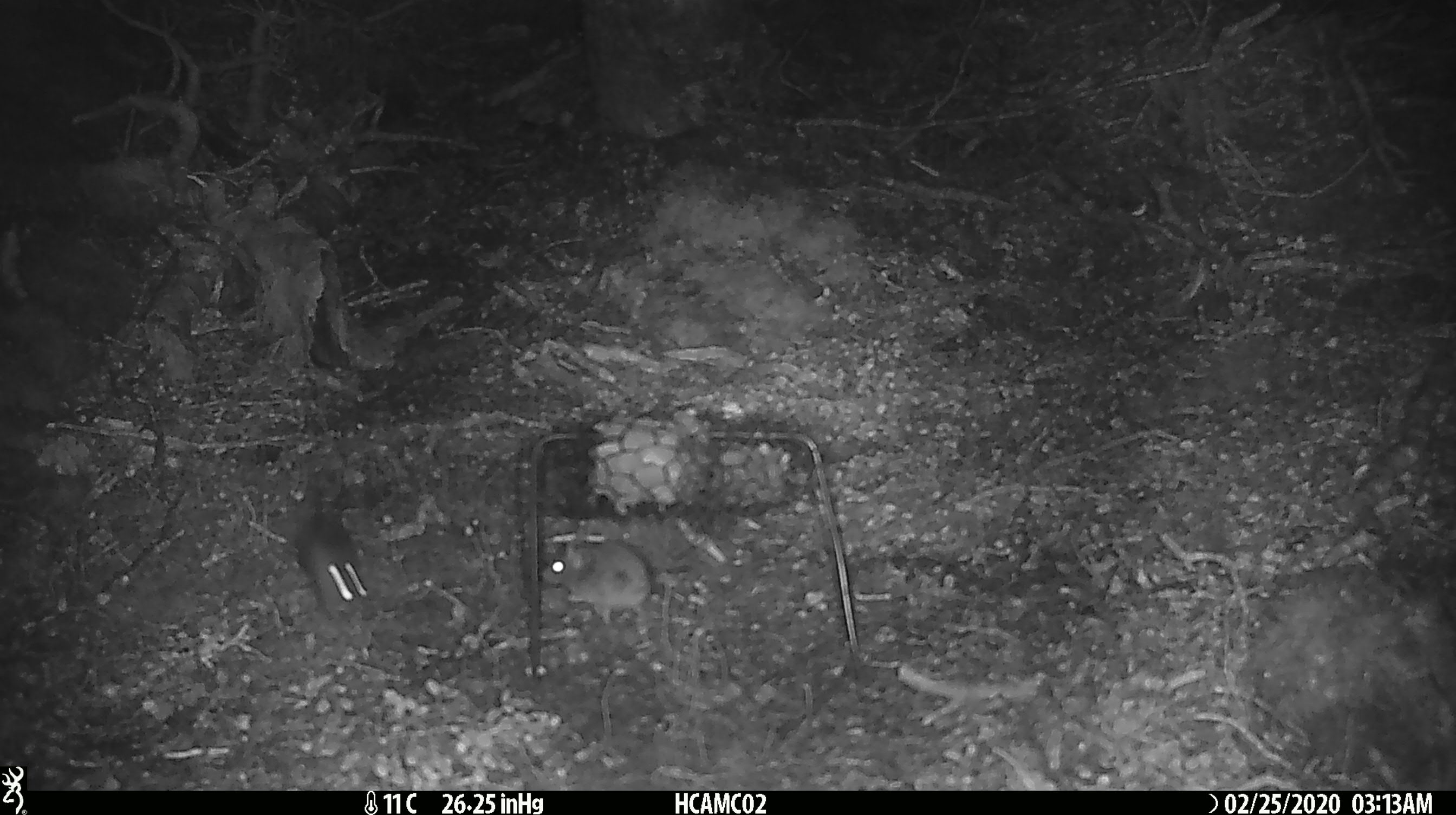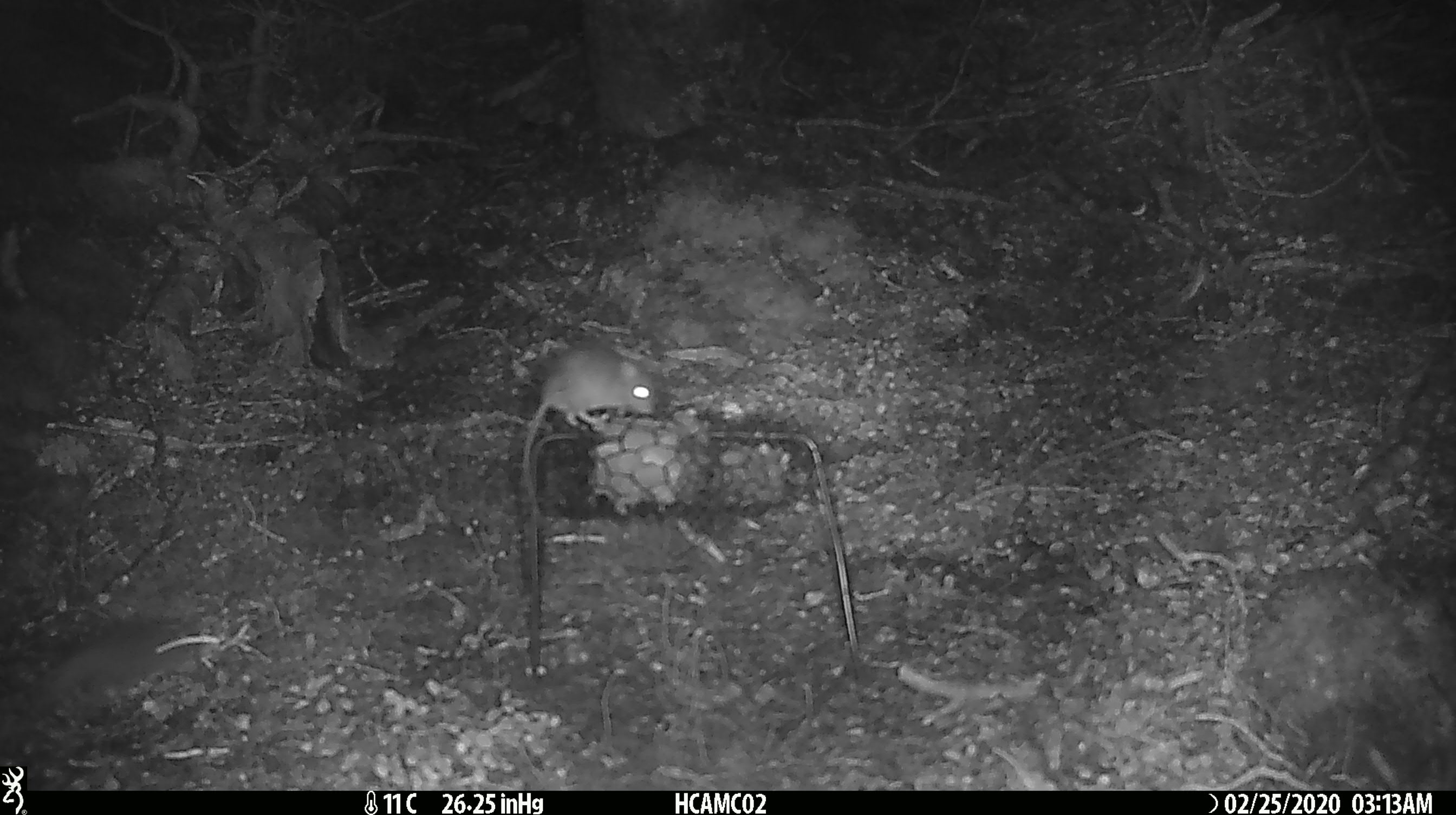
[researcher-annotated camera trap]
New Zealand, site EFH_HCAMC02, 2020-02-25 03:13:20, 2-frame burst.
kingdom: Animalia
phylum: Chordata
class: Mammalia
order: Rodentia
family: Muridae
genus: Mus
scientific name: Mus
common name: mouse